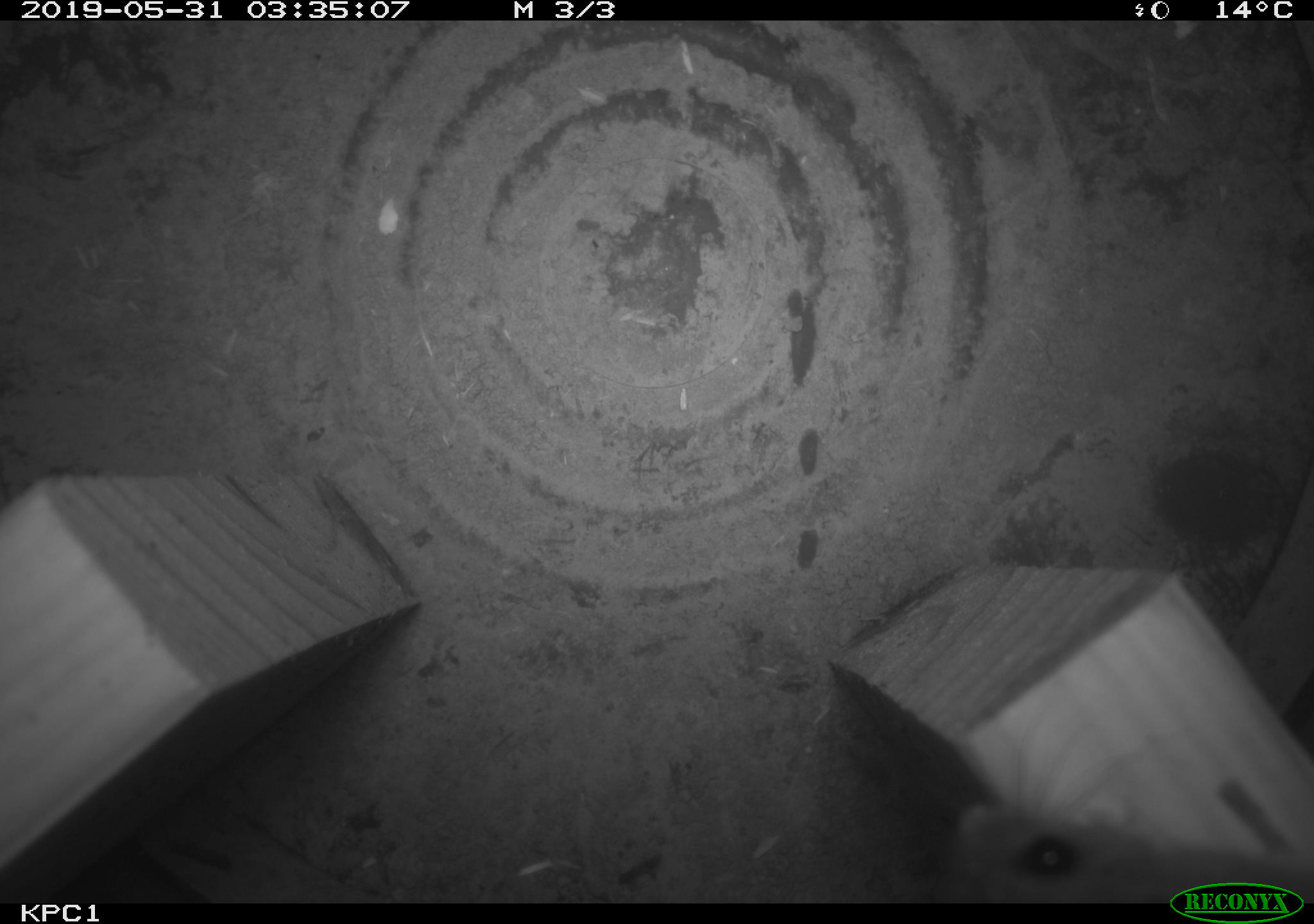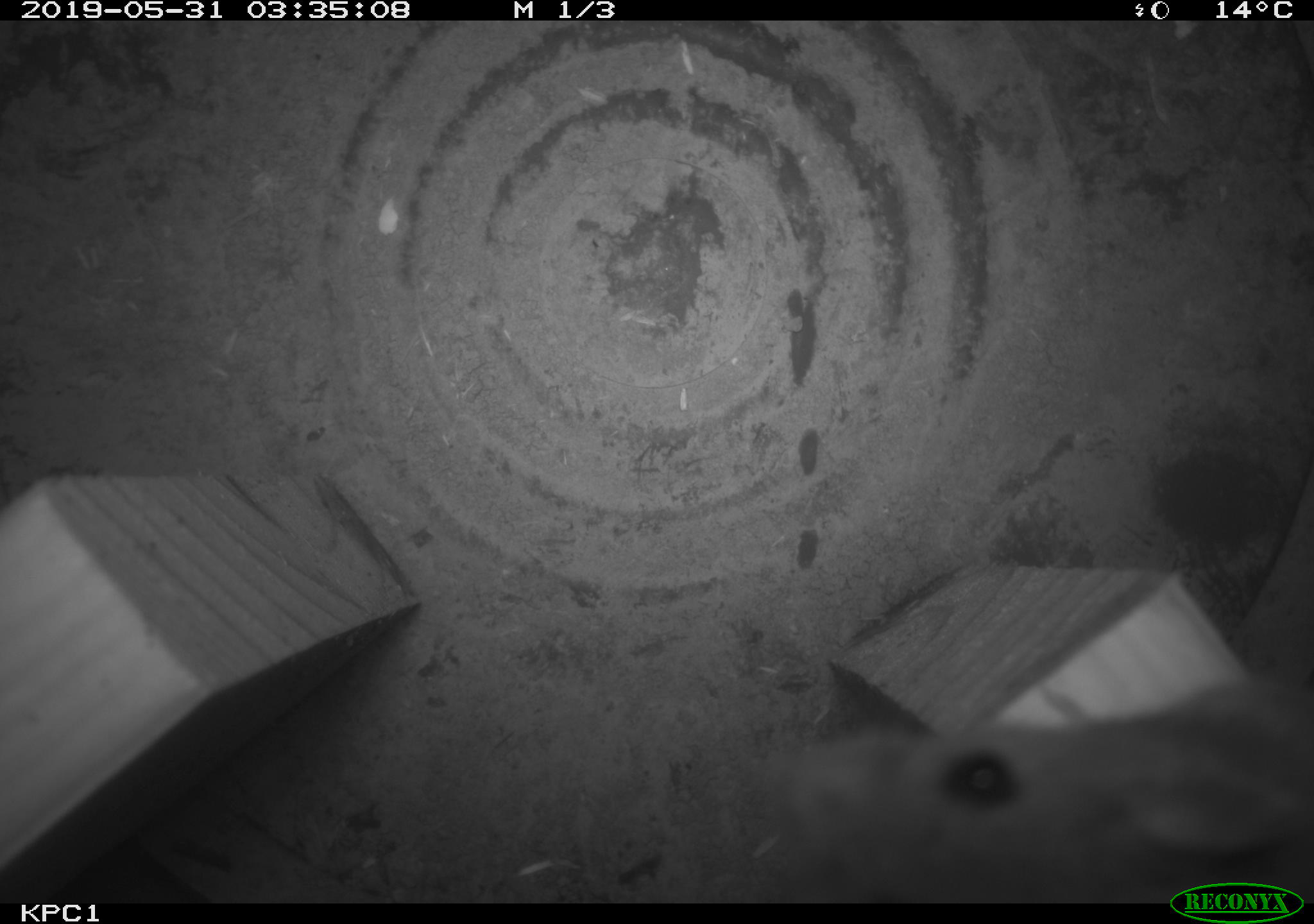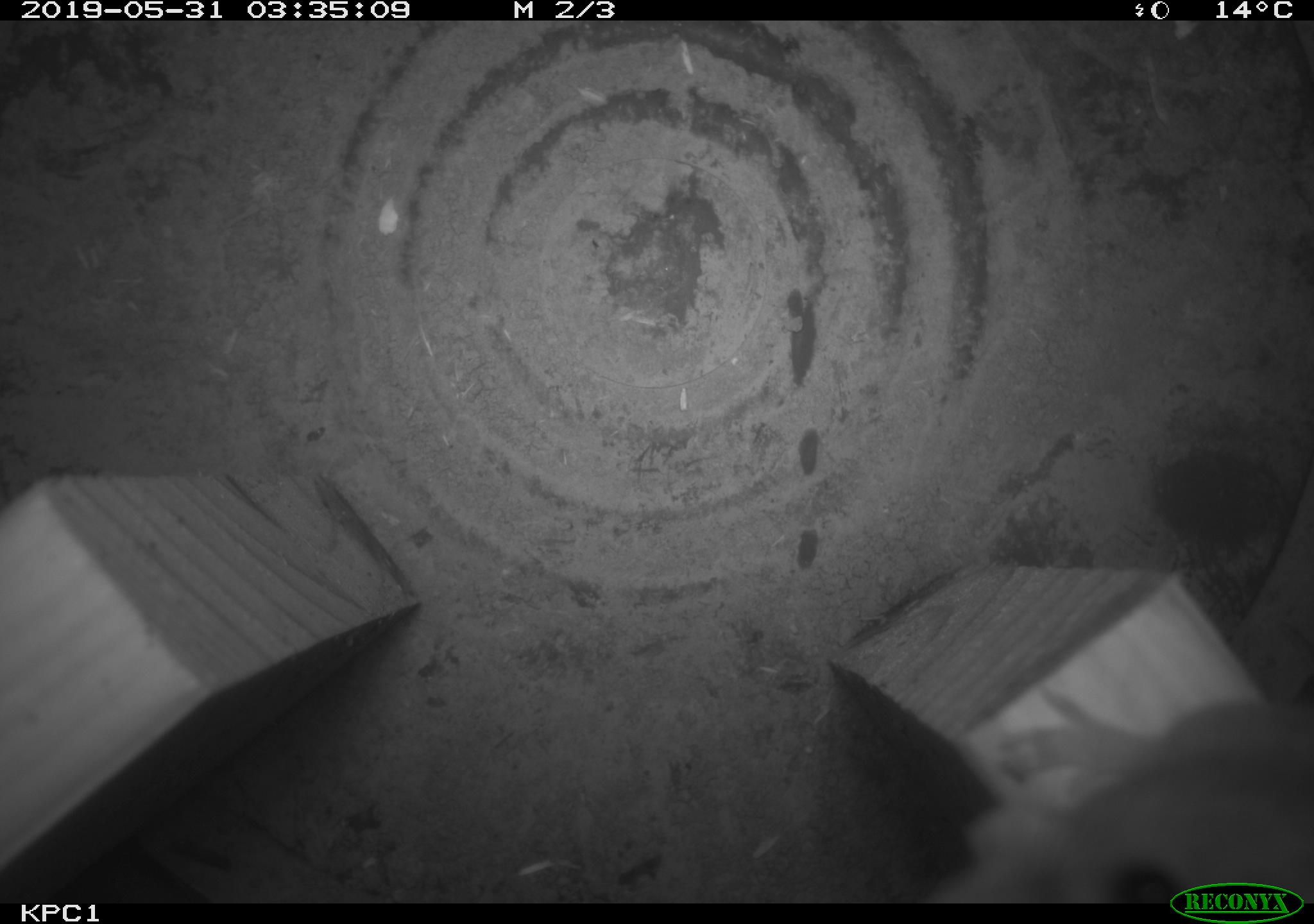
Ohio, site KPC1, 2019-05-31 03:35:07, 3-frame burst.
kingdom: Animalia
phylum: Chordata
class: Mammalia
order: Rodentia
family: Cricetidae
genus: Peromyscus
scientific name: Peromyscus leucopus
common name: white-footed mouse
White-footed mouse (Peromyscus leucopus).